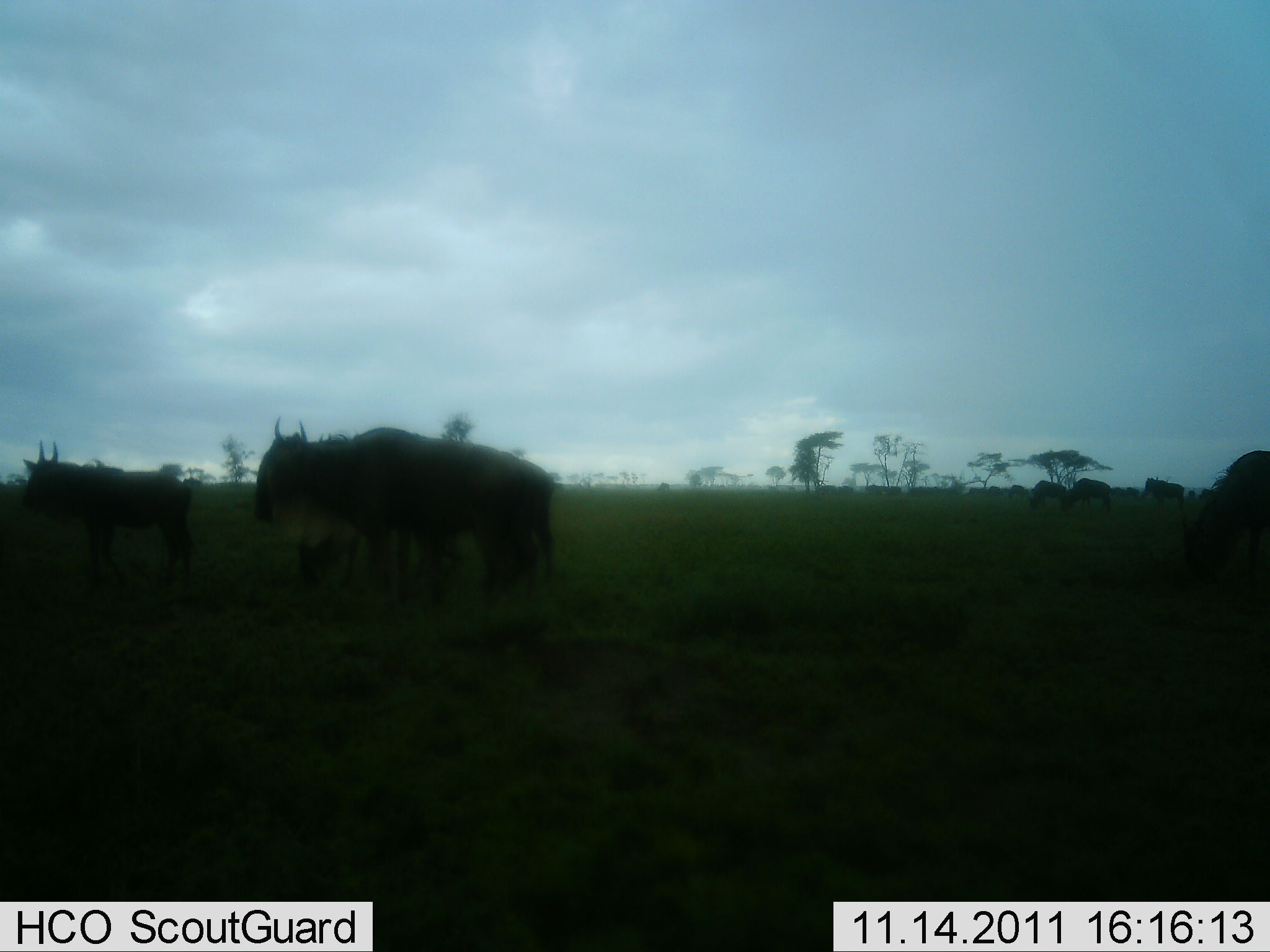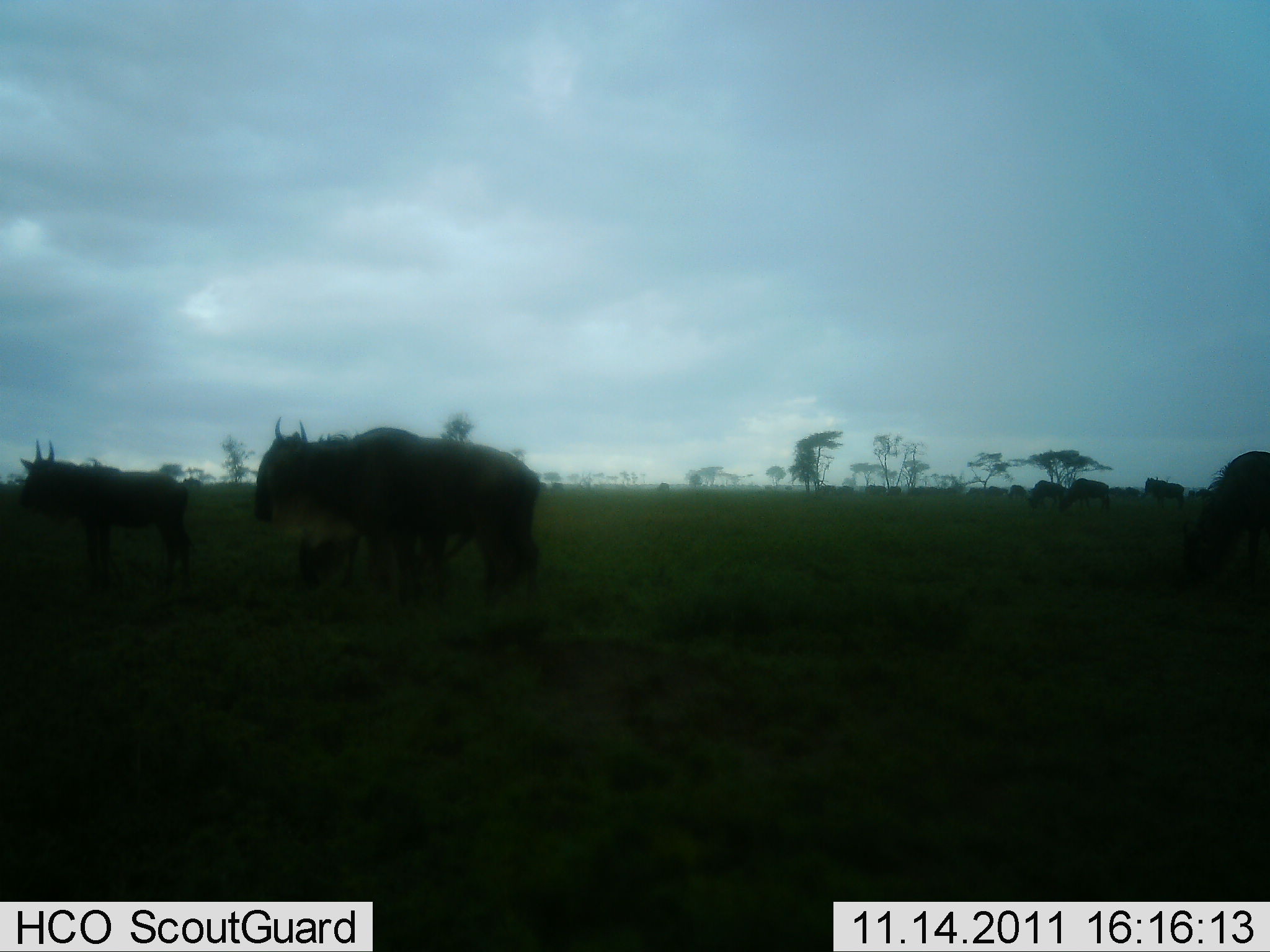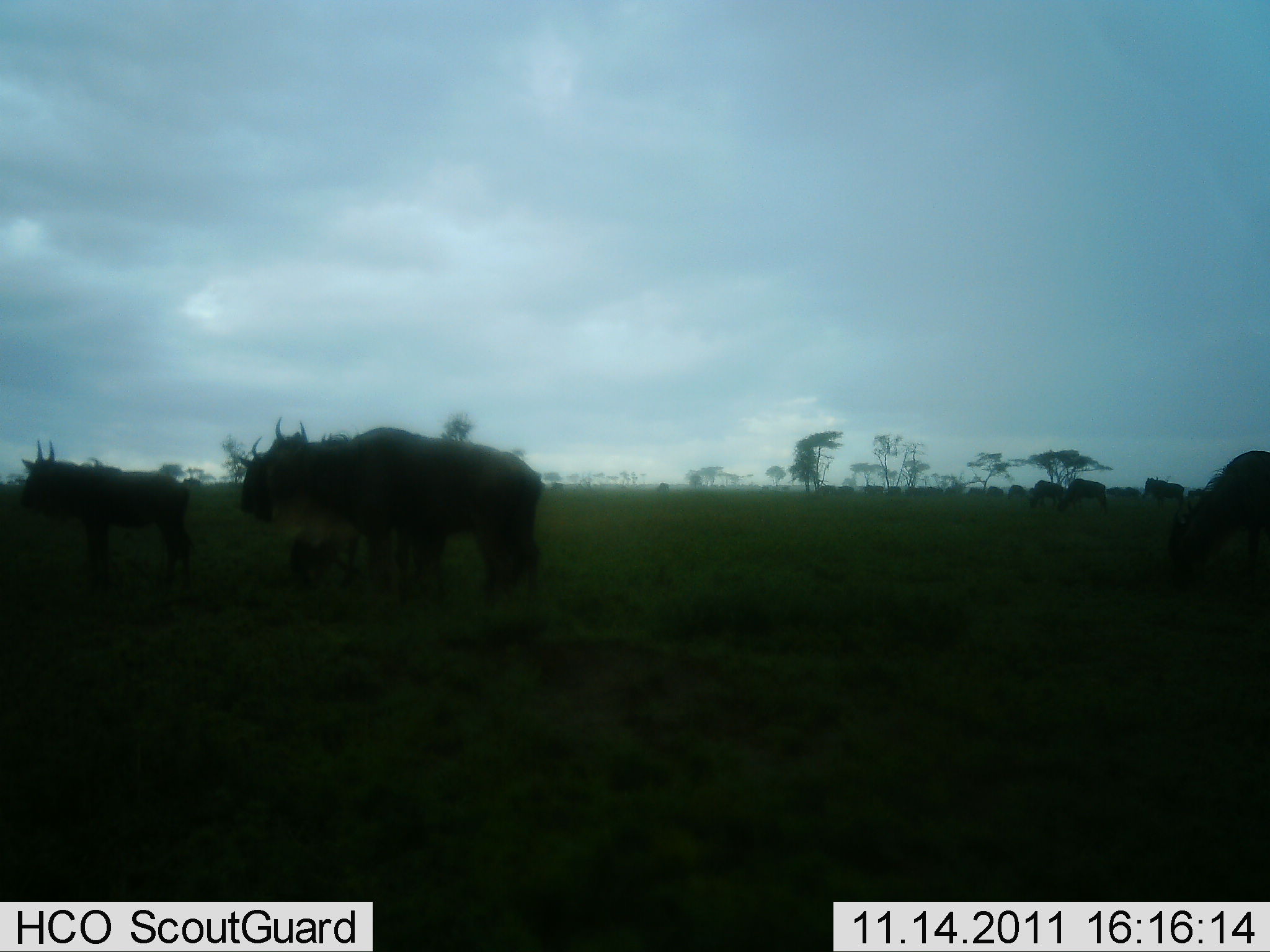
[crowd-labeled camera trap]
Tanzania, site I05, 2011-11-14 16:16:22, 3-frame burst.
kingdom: Animalia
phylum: Chordata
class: Mammalia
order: Artiodactyla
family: Bovidae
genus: Connochaetes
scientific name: Connochaetes taurinus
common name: blue wildebeest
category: wildebeest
Wildebeest (blue wildebeest) (Connochaetes taurinus), count 8. Behavior (volunteer vote fractions): standing 85%, resting 8%, moving 62%, interacting 0%. Young present (vote fraction): 0%. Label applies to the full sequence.